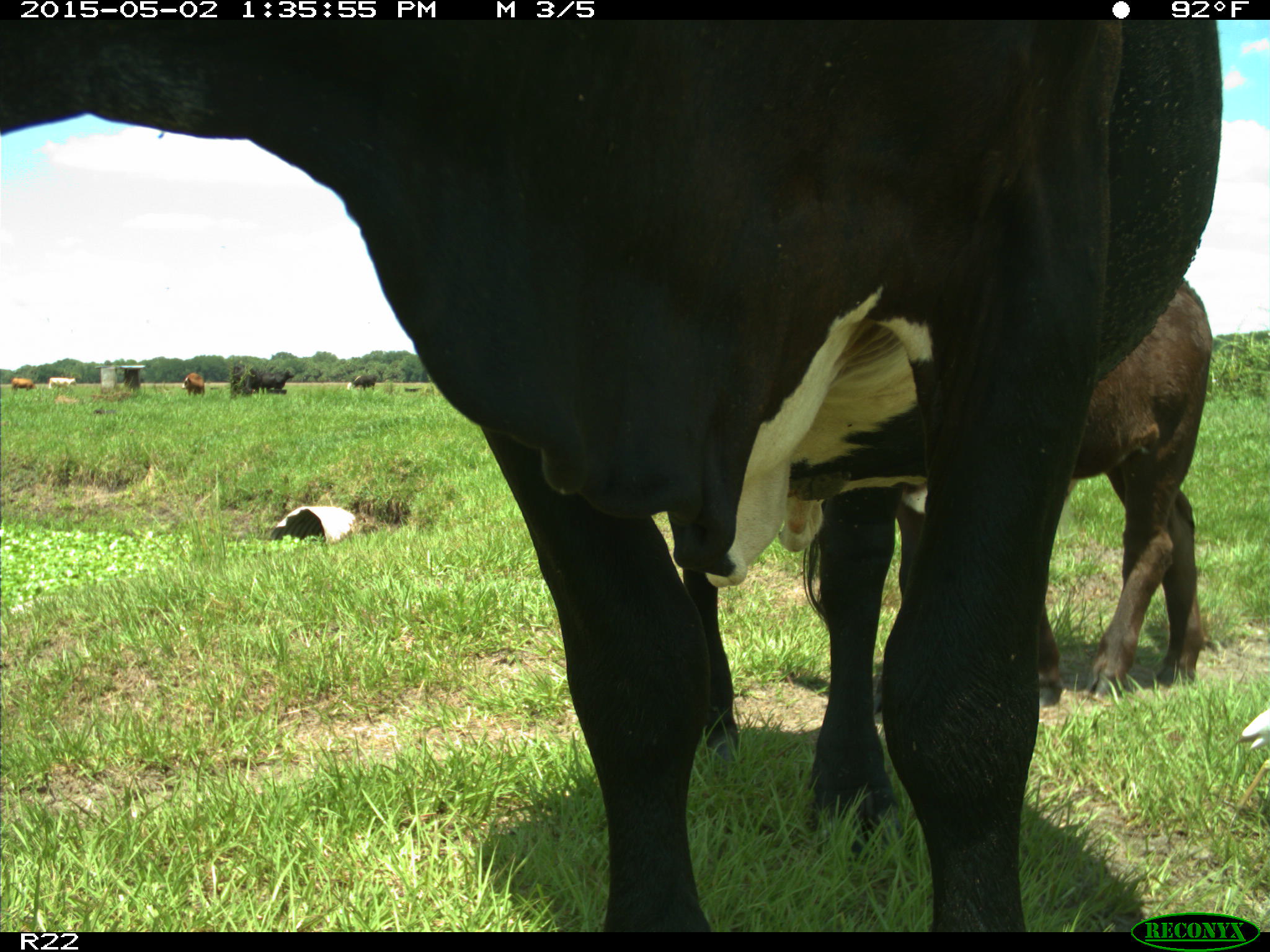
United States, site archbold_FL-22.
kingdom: Animalia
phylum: Chordata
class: Mammalia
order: Artiodactyla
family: Bovidae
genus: Bos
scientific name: Bos taurus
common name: domestic cow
Bos taurus (domestic cow).